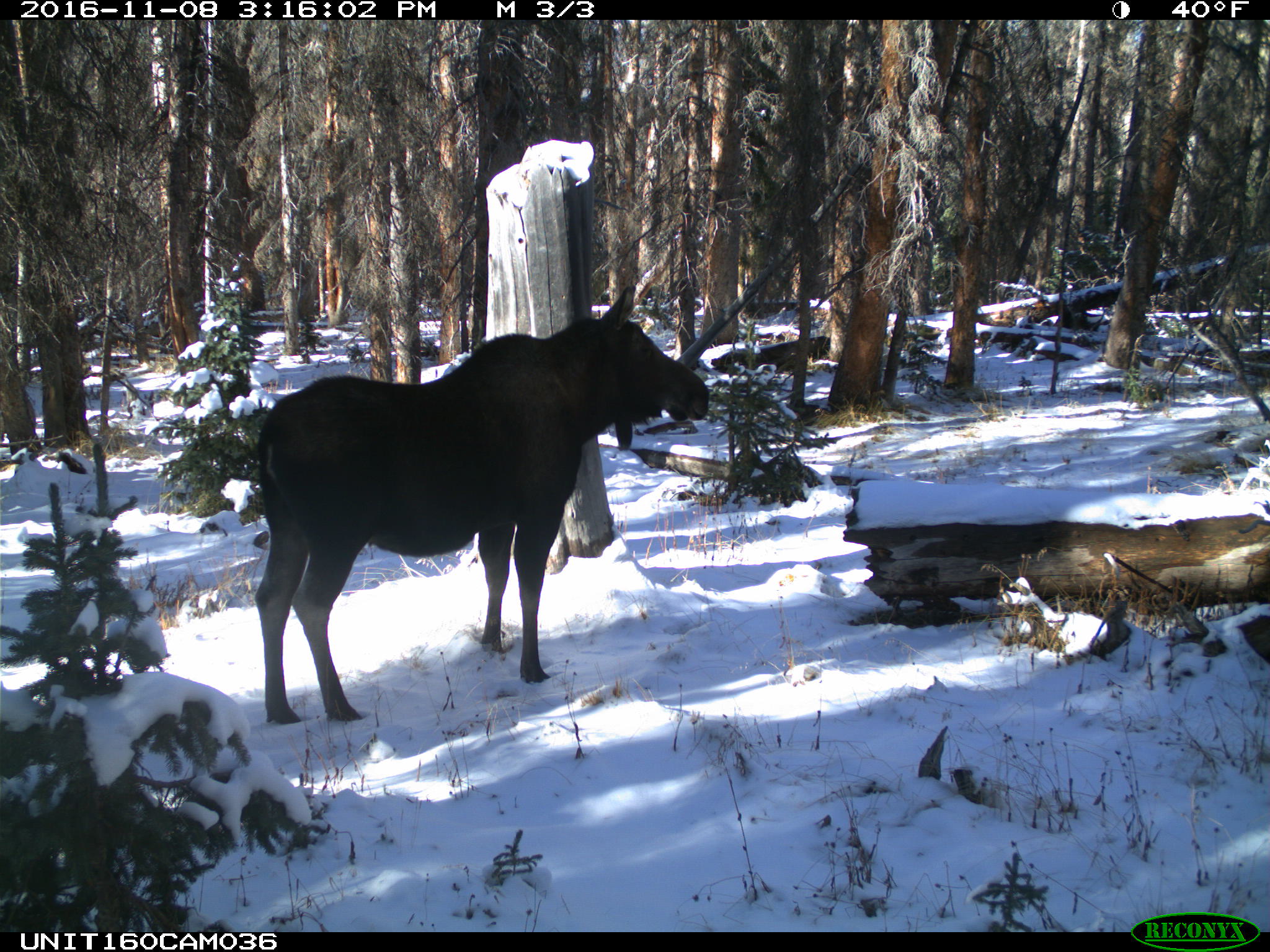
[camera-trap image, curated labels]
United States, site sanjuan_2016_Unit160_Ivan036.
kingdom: Animalia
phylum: Chordata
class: Mammalia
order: Artiodactyla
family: Cervidae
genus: Alces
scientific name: Alces alces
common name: moose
Alces alces (moose).